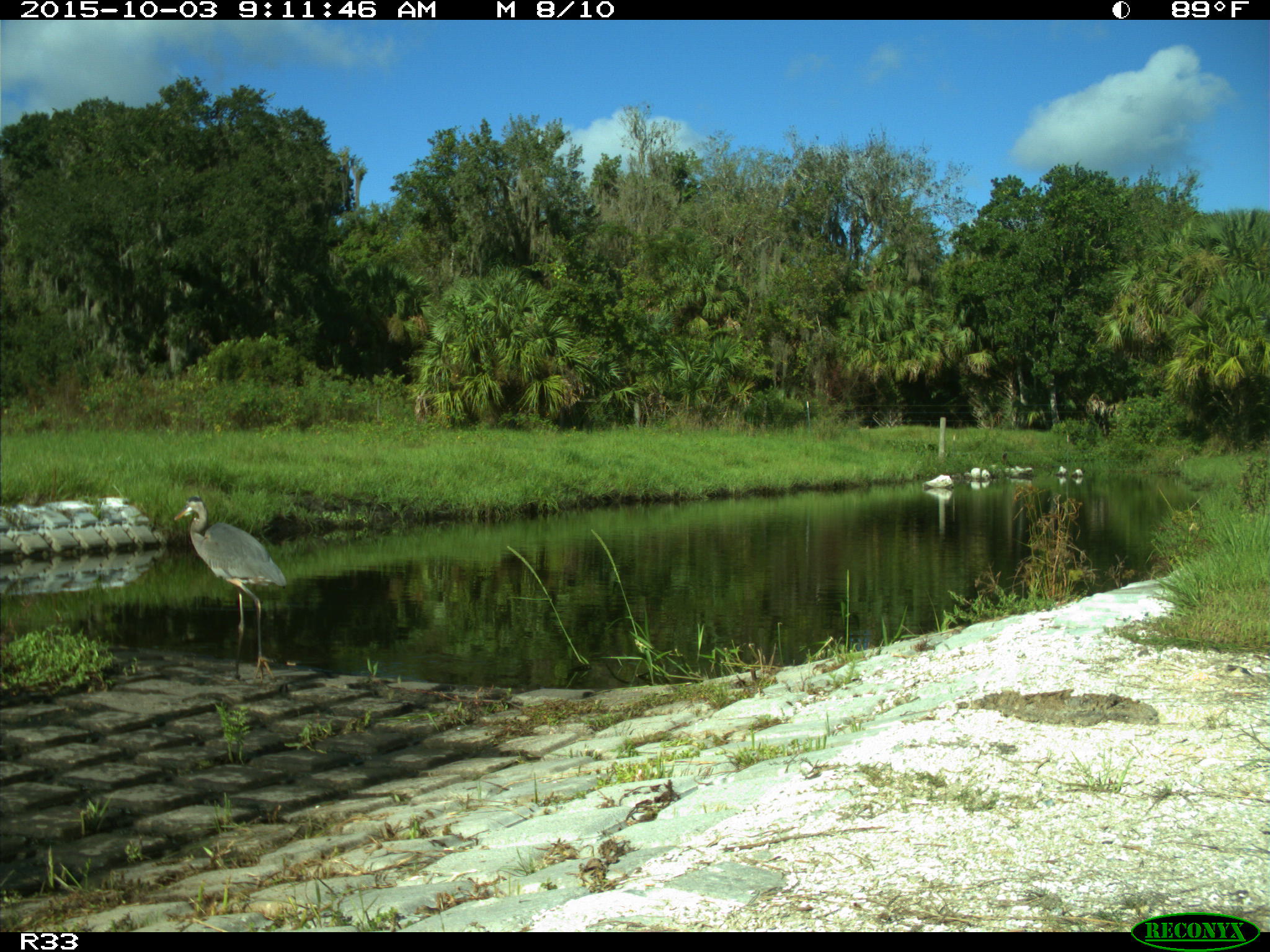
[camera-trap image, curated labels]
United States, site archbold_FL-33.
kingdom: Animalia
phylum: Chordata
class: Aves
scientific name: Aves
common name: birds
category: unidentified bird